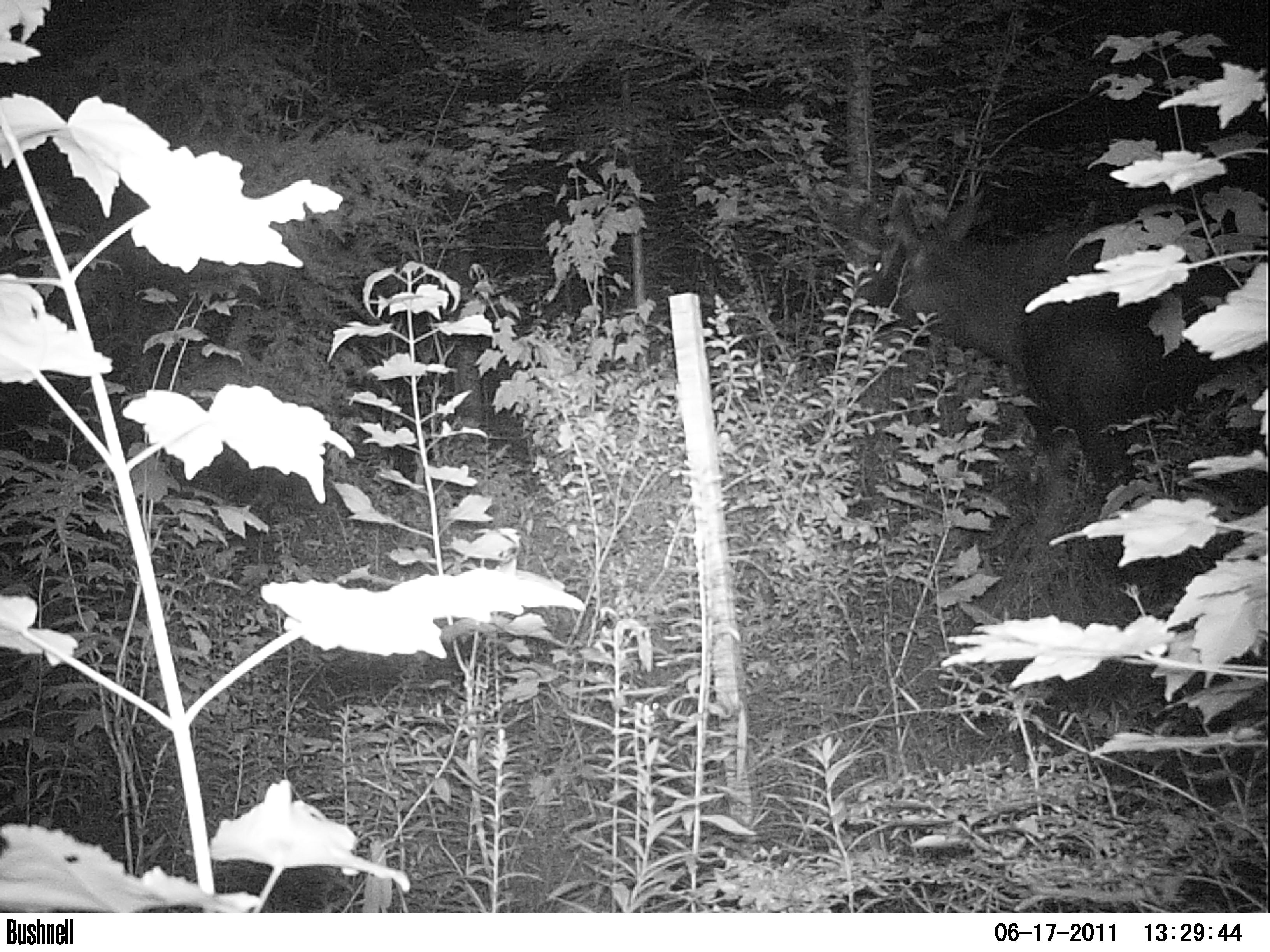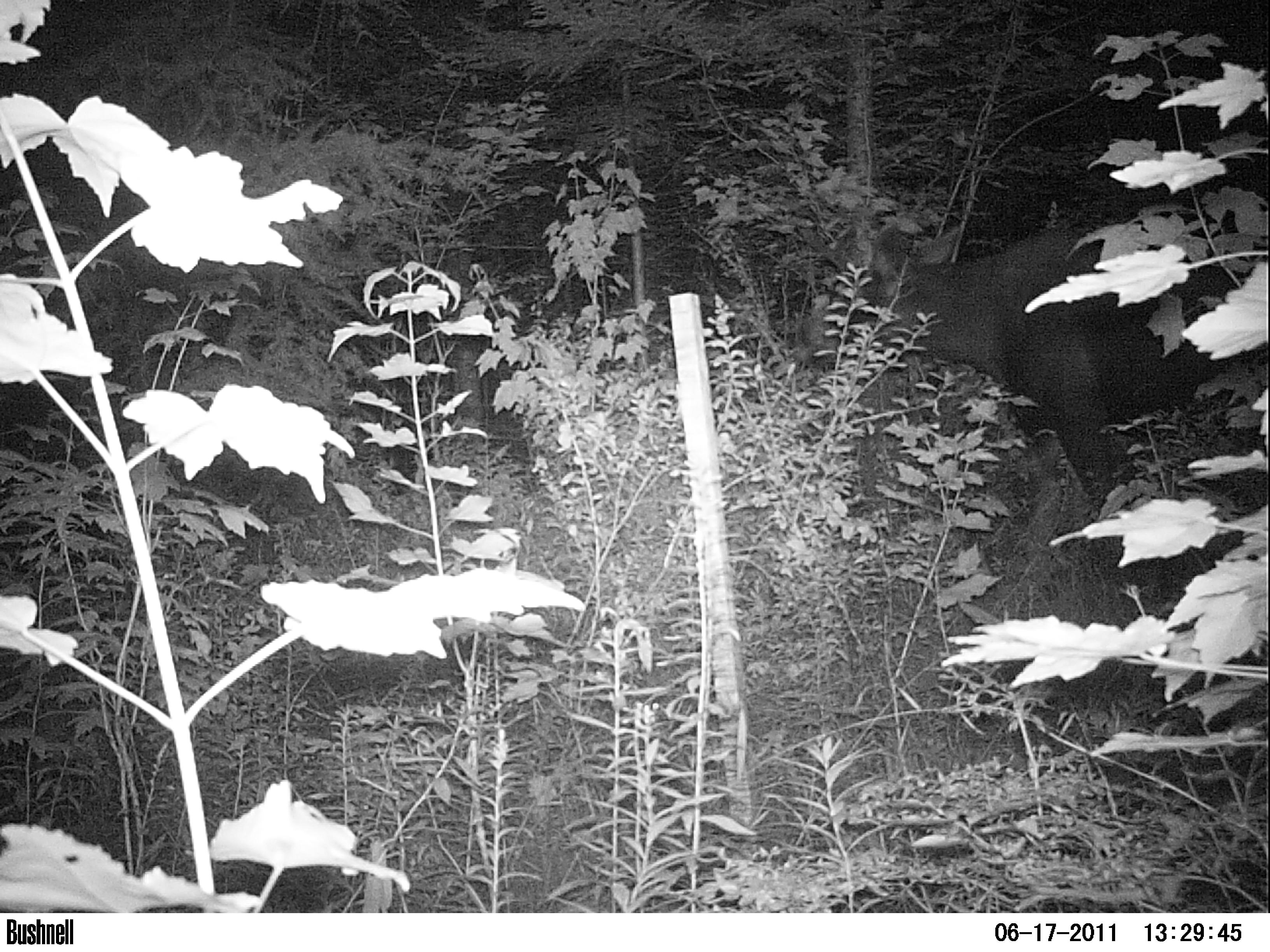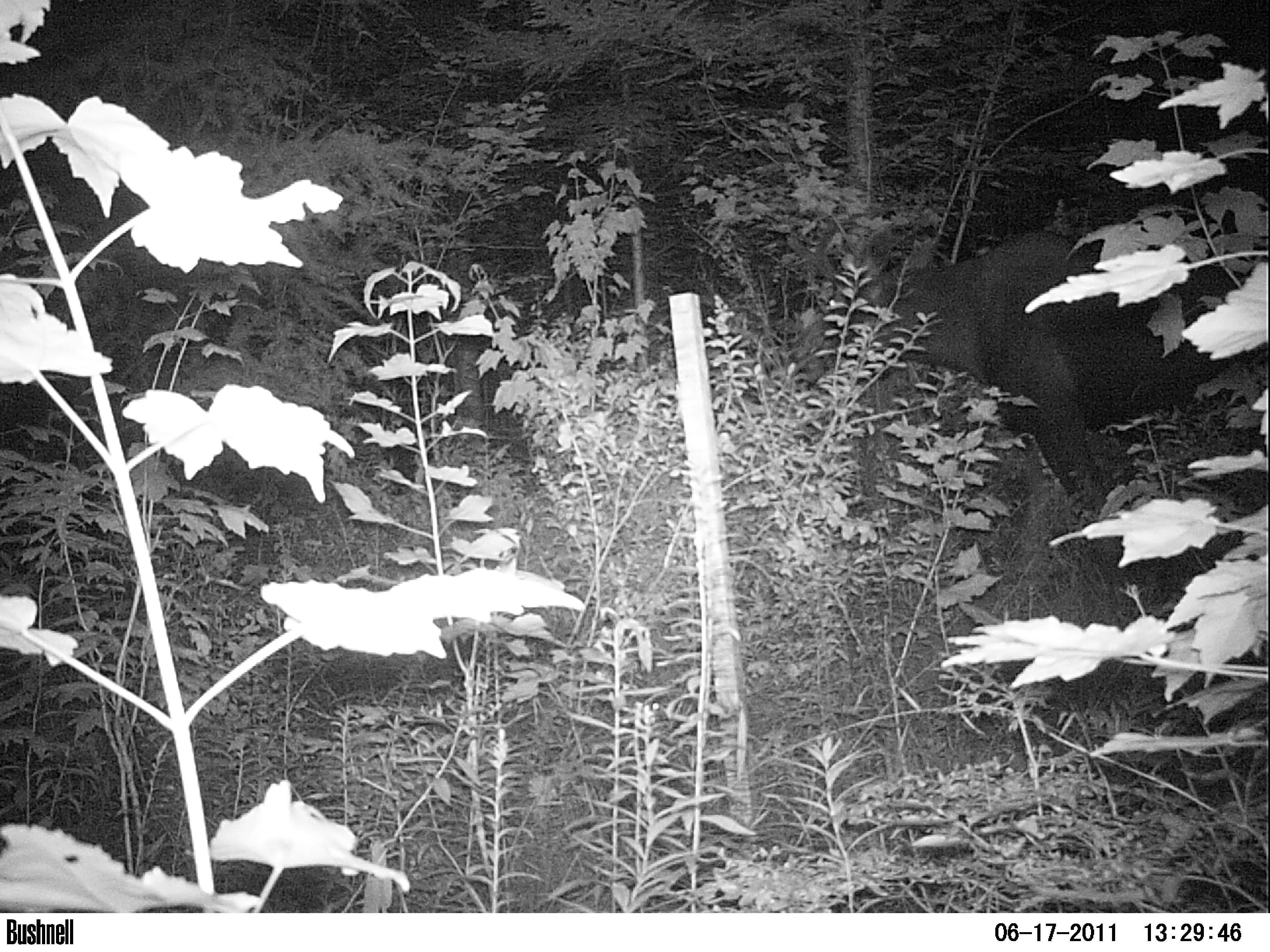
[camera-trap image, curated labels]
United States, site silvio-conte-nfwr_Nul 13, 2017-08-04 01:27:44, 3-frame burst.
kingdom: Animalia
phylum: Chordata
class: Mammalia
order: Artiodactyla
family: Cervidae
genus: Alces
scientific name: Alces alces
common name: moose